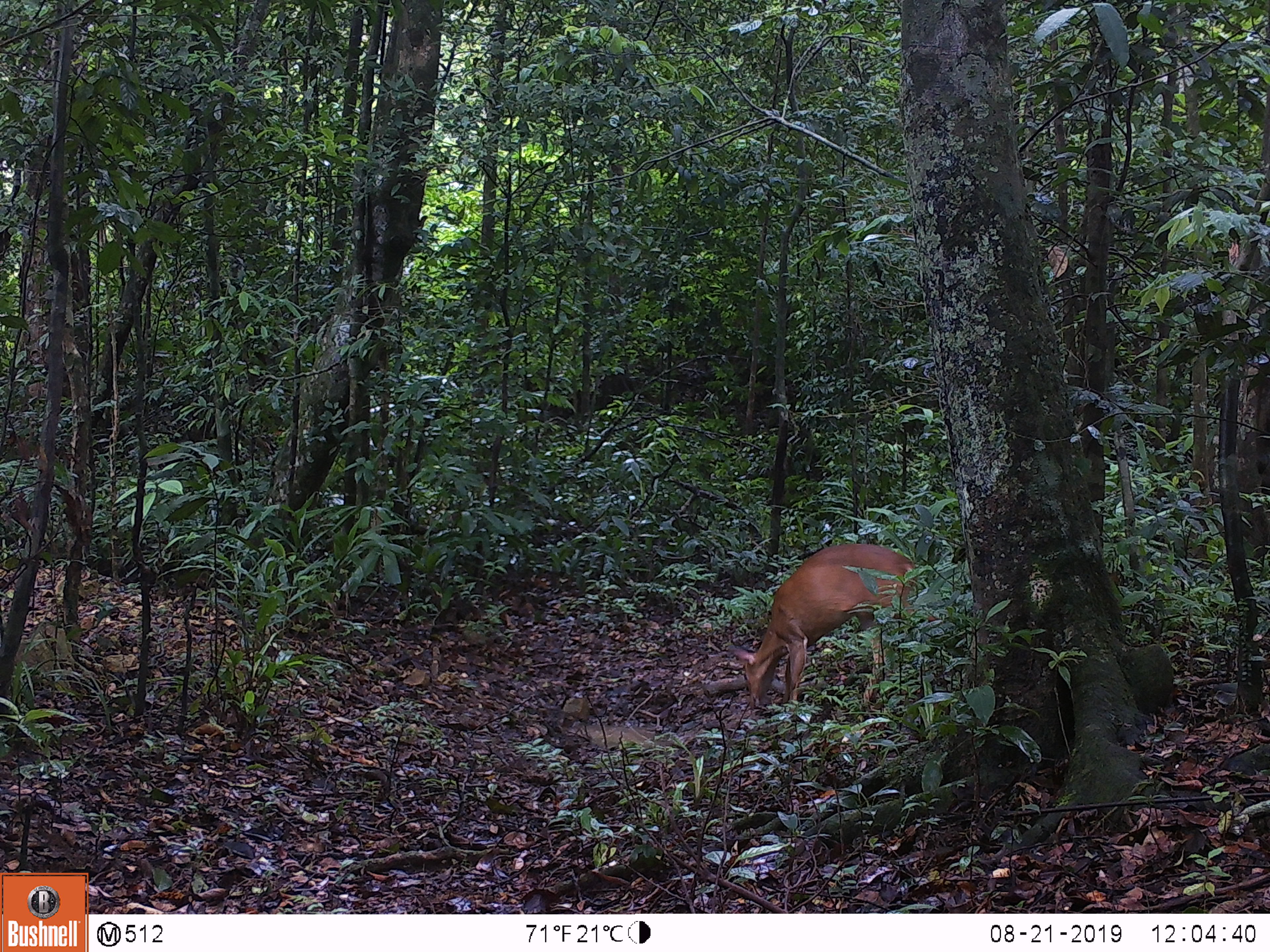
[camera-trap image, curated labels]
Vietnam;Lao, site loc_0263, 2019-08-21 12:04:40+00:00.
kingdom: Animalia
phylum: Chordata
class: Mammalia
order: Artiodactyla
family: Cervidae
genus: Muntiacus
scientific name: Muntiacus vuquangensis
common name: large-antlered muntjac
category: large antlered muntjac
Large antlered muntjac (large-antlered muntjac) (Muntiacus vuquangensis). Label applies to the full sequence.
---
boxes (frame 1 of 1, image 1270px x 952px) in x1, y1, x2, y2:
large antlered muntjac: 727, 543, 935, 709